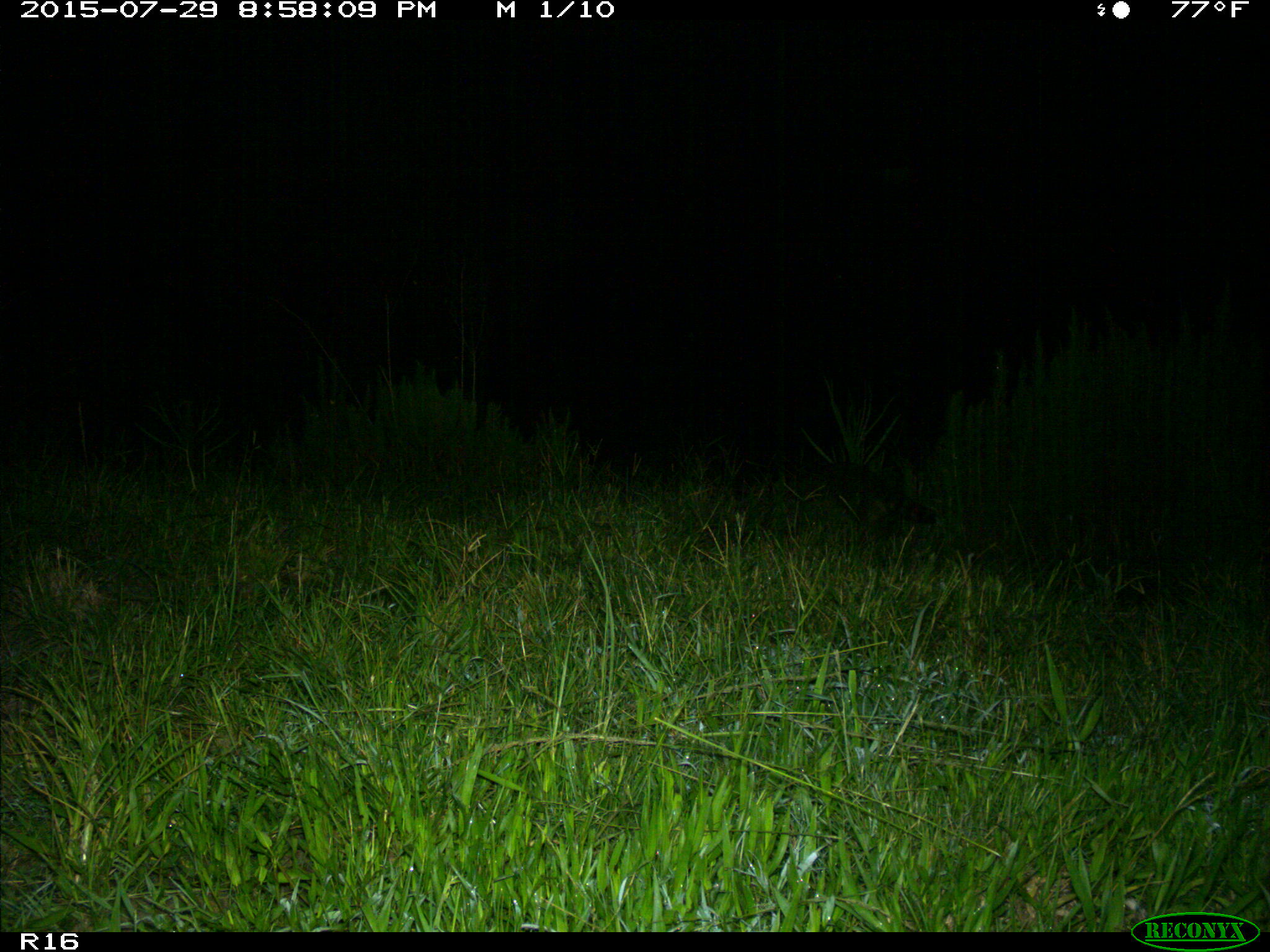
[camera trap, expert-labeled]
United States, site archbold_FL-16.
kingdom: Animalia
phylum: Chordata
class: Mammalia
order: Carnivora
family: Procyonidae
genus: Procyon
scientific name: Procyon lotor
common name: common raccoon